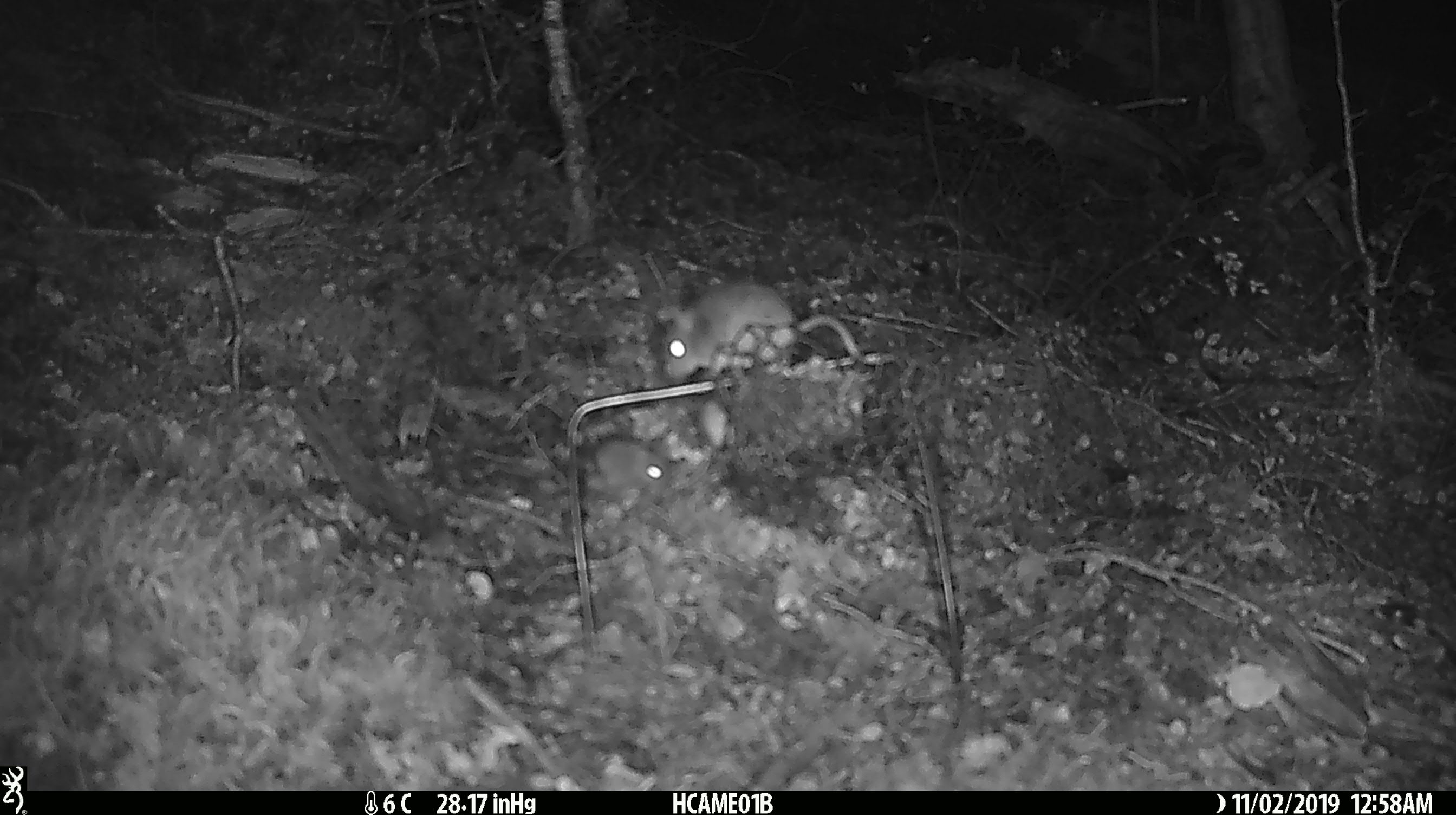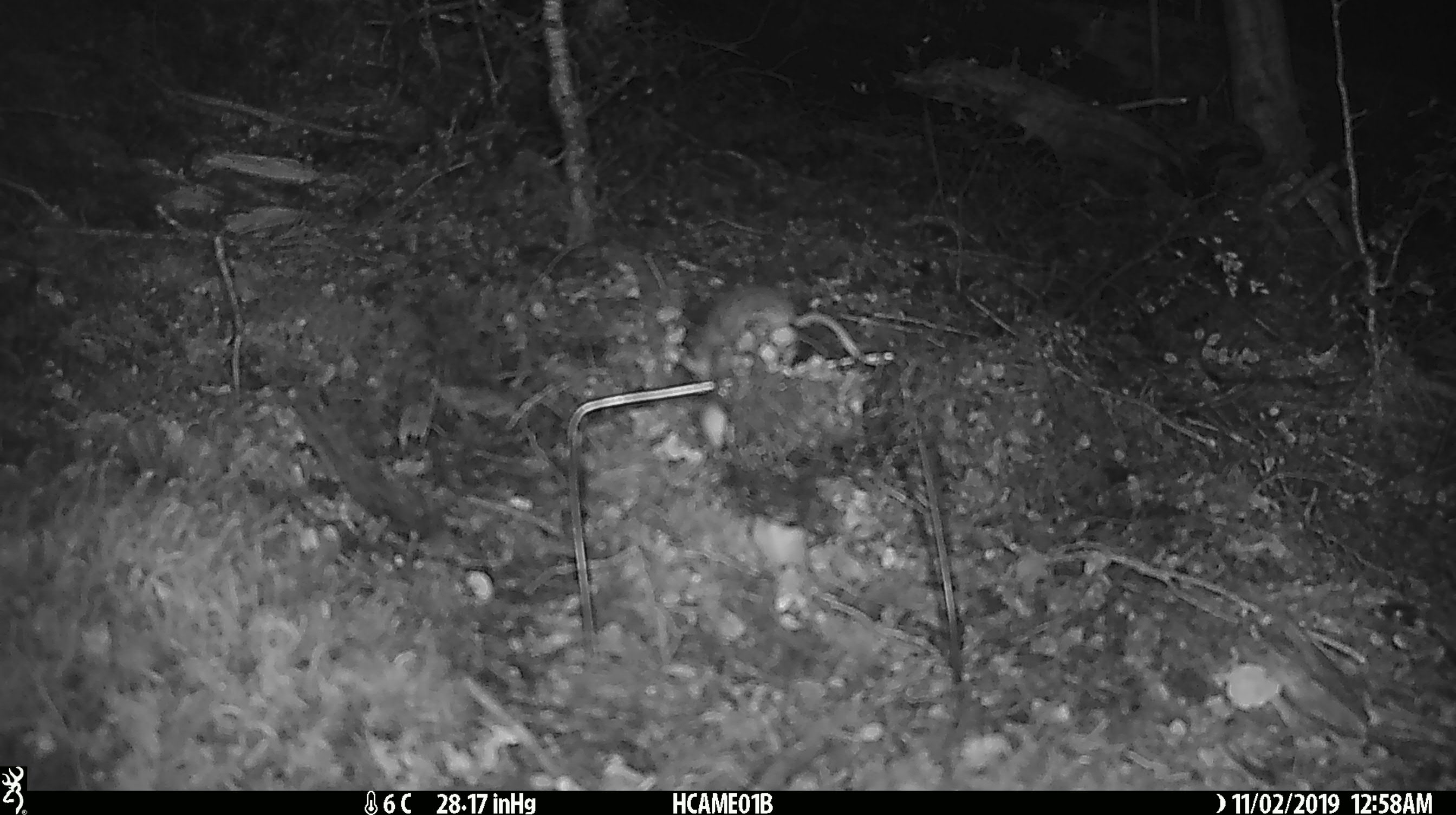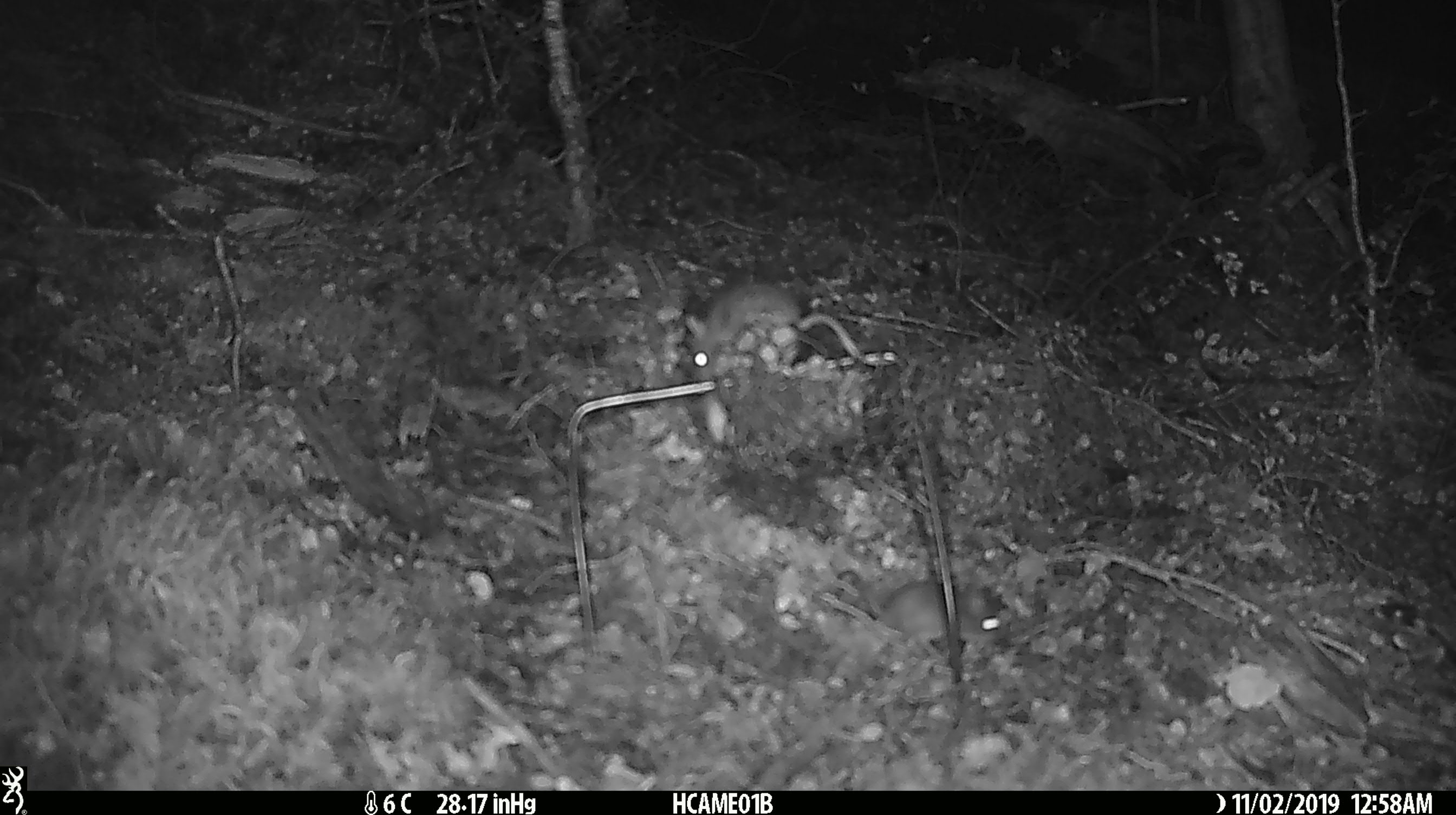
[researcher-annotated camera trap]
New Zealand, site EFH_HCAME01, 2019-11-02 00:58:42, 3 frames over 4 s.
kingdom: Animalia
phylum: Chordata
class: Mammalia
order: Rodentia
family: Muridae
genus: Mus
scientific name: Mus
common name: mouse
Mouse (Mus).